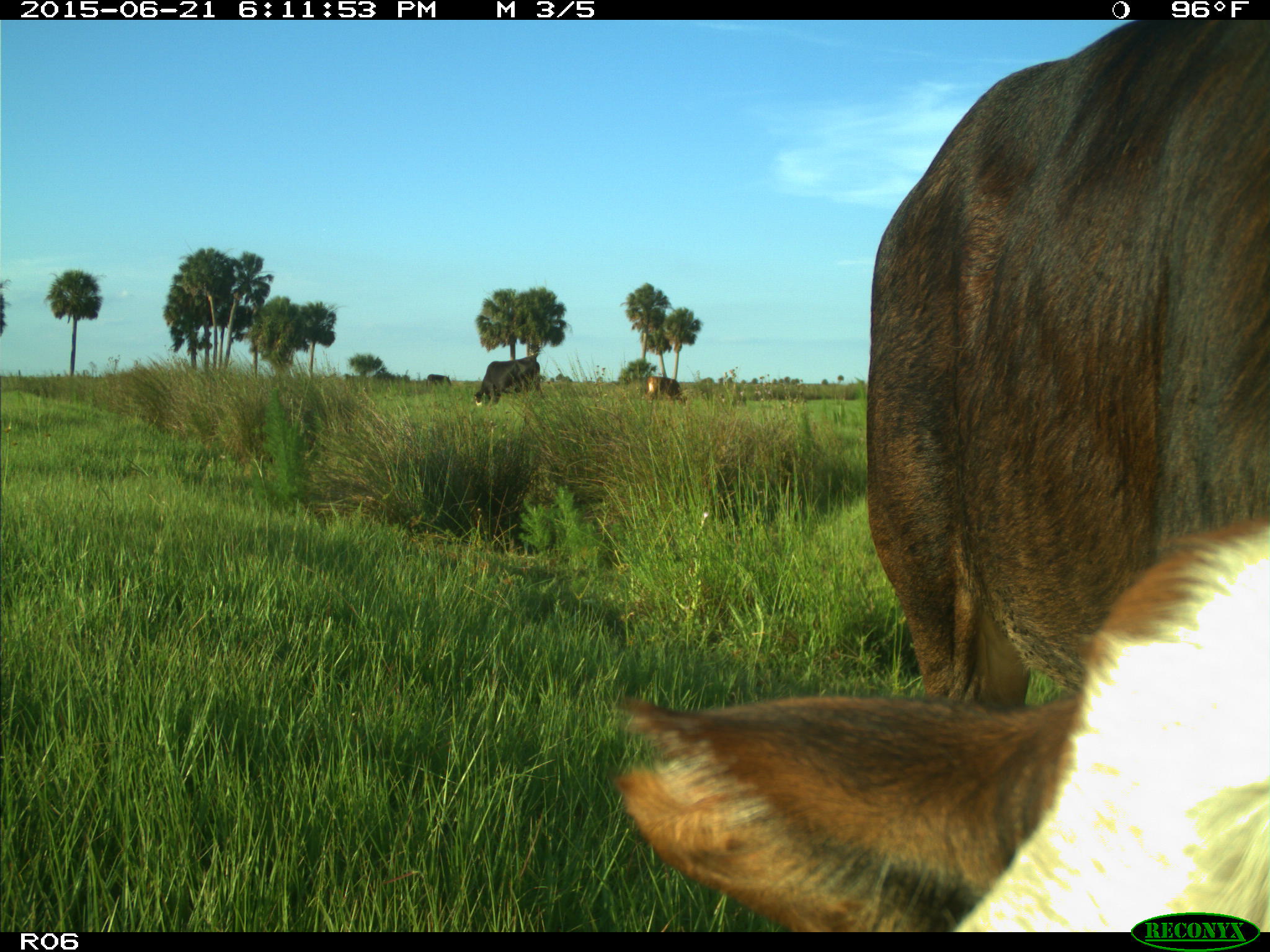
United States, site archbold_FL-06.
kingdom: Animalia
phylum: Chordata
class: Mammalia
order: Artiodactyla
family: Bovidae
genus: Bos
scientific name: Bos taurus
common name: domestic cow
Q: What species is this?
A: Bos taurus (domestic cow).